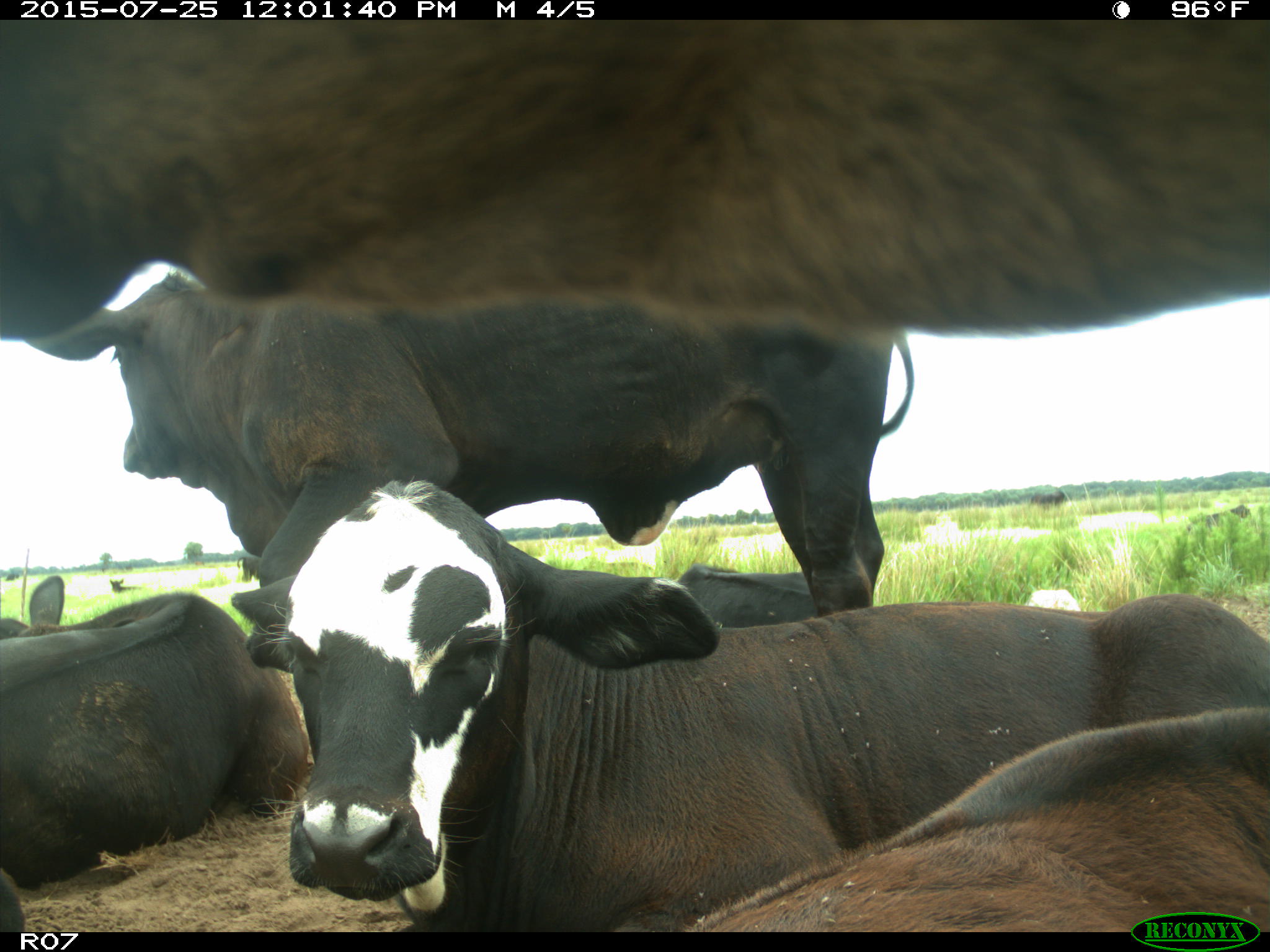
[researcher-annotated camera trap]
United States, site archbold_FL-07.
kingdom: Animalia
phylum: Chordata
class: Mammalia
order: Artiodactyla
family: Bovidae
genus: Bos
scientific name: Bos taurus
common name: domestic cow